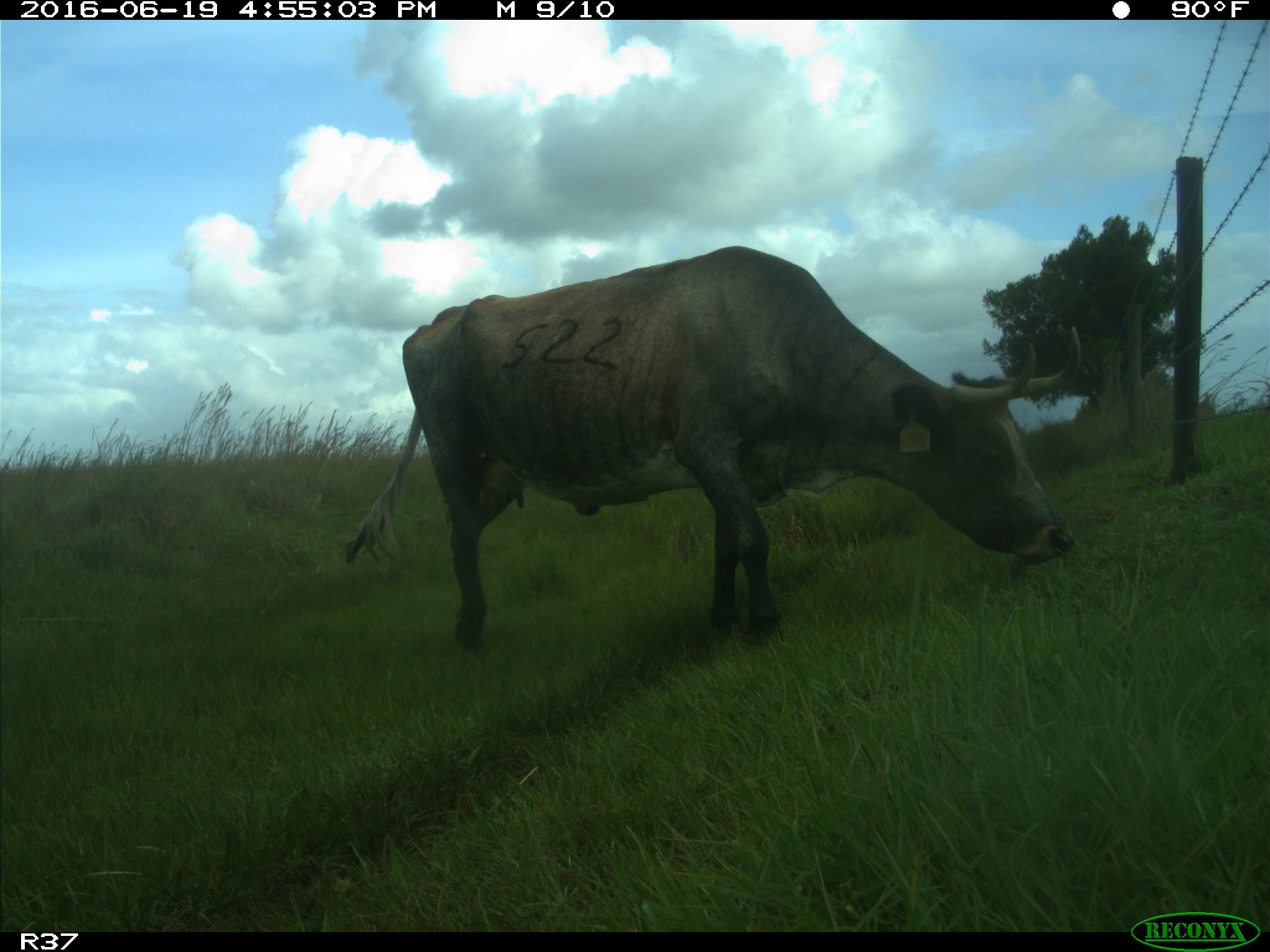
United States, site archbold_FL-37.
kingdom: Animalia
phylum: Chordata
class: Mammalia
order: Artiodactyla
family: Bovidae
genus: Bos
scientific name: Bos taurus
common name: domestic cow